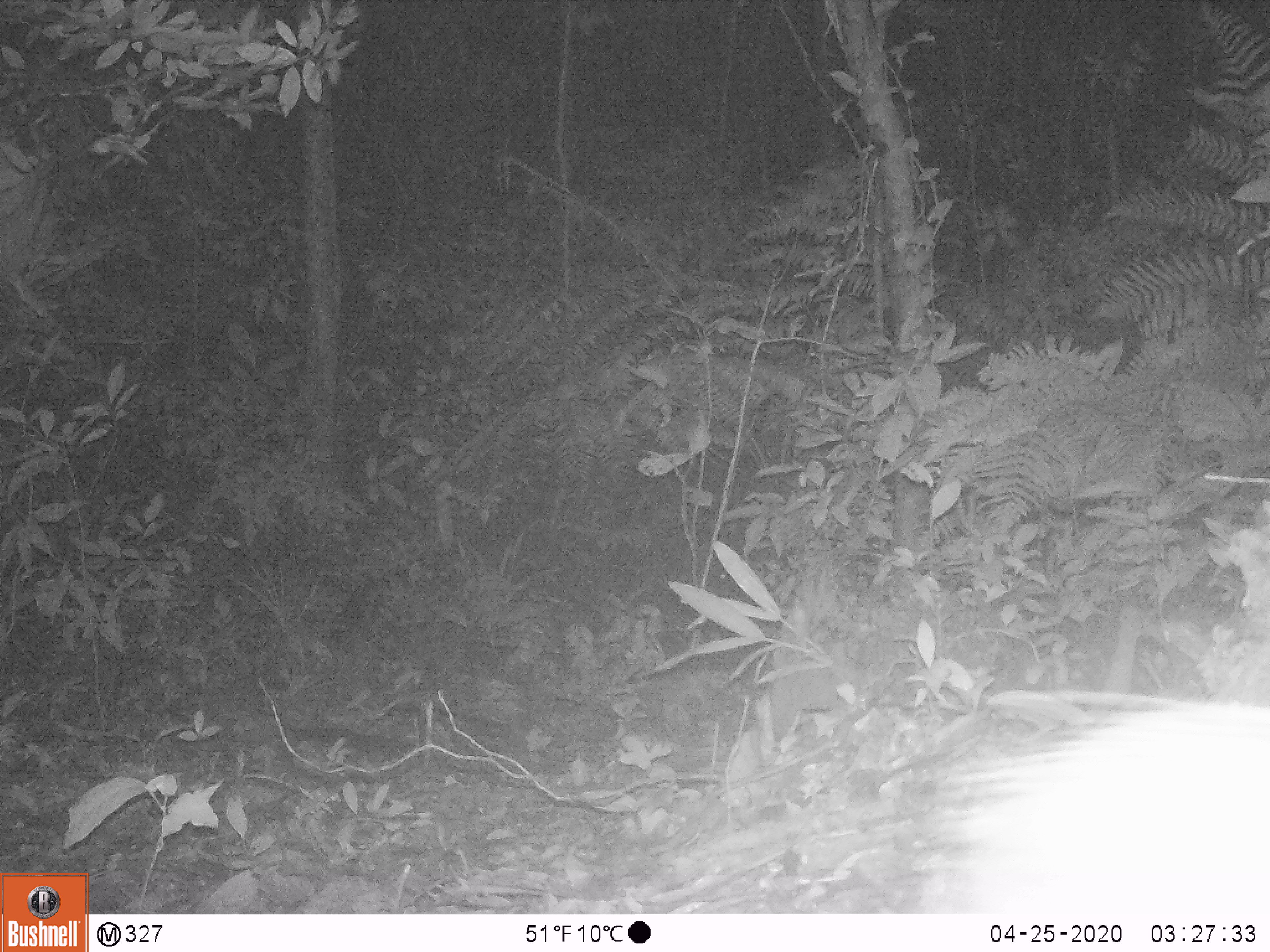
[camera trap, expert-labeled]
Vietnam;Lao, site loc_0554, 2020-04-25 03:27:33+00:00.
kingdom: Animalia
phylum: Chordata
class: Mammalia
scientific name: Mammalia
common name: mammal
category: unidentified small mammal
Unidentified small mammal (mammal) (Mammalia). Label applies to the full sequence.